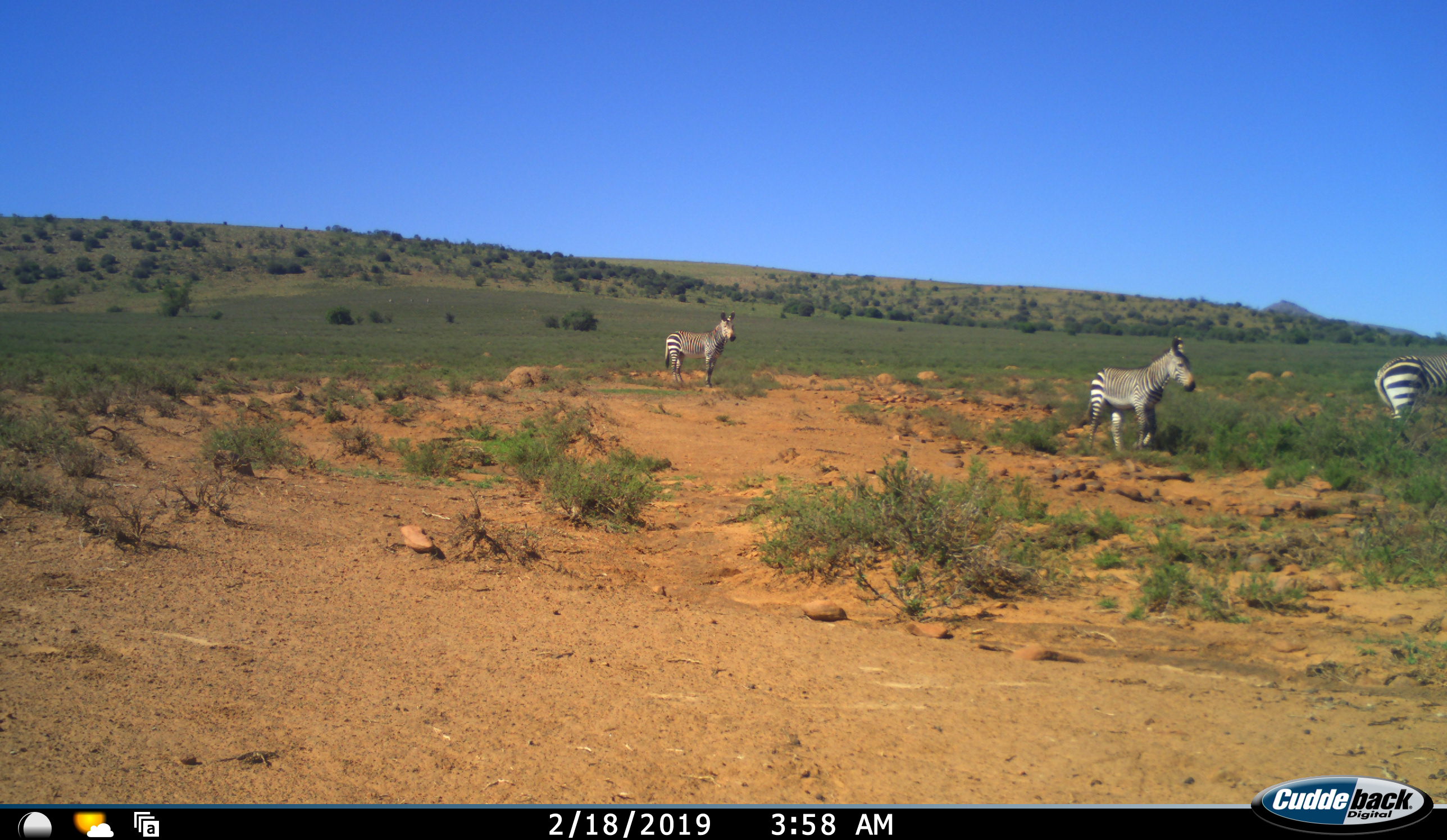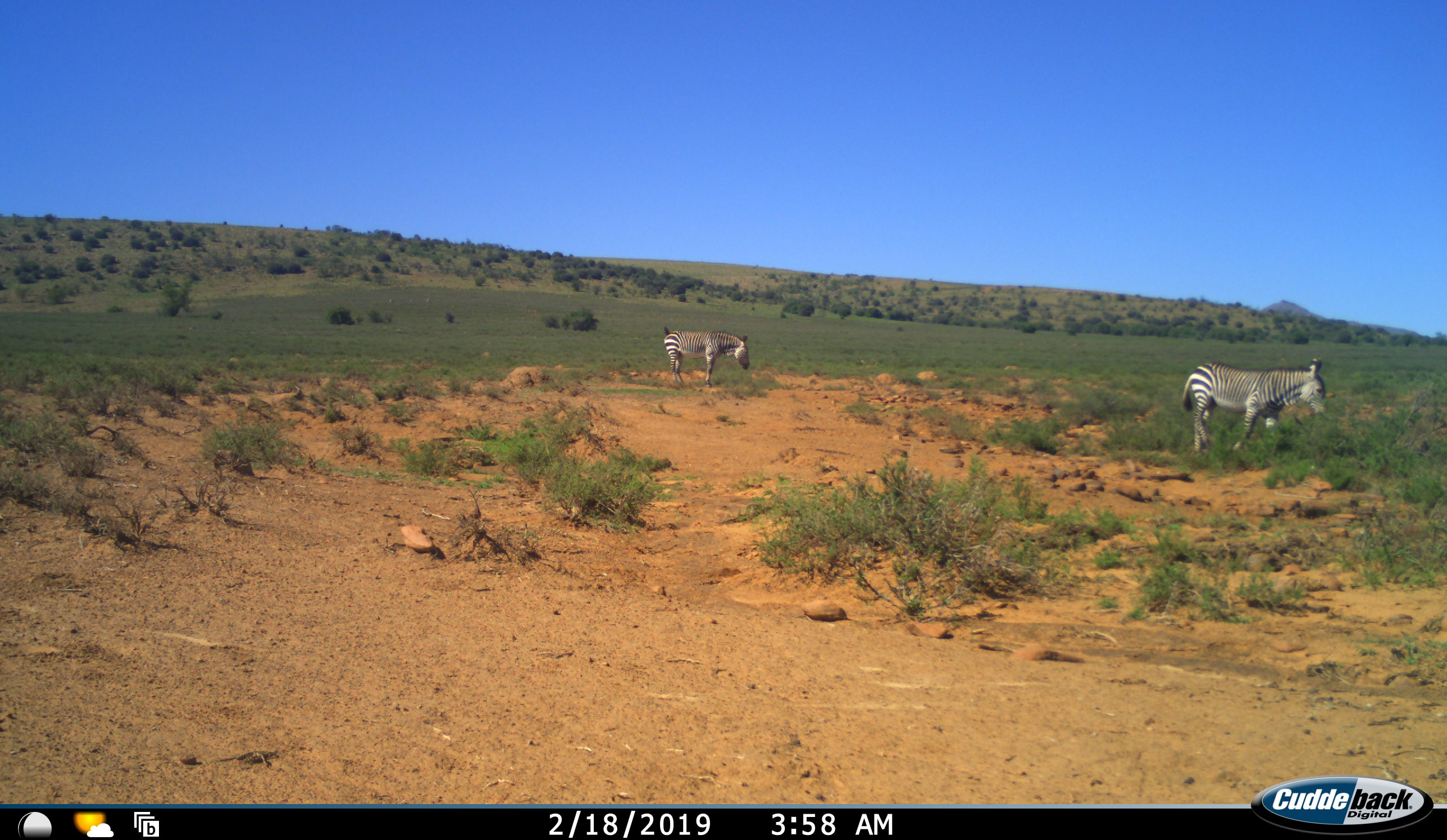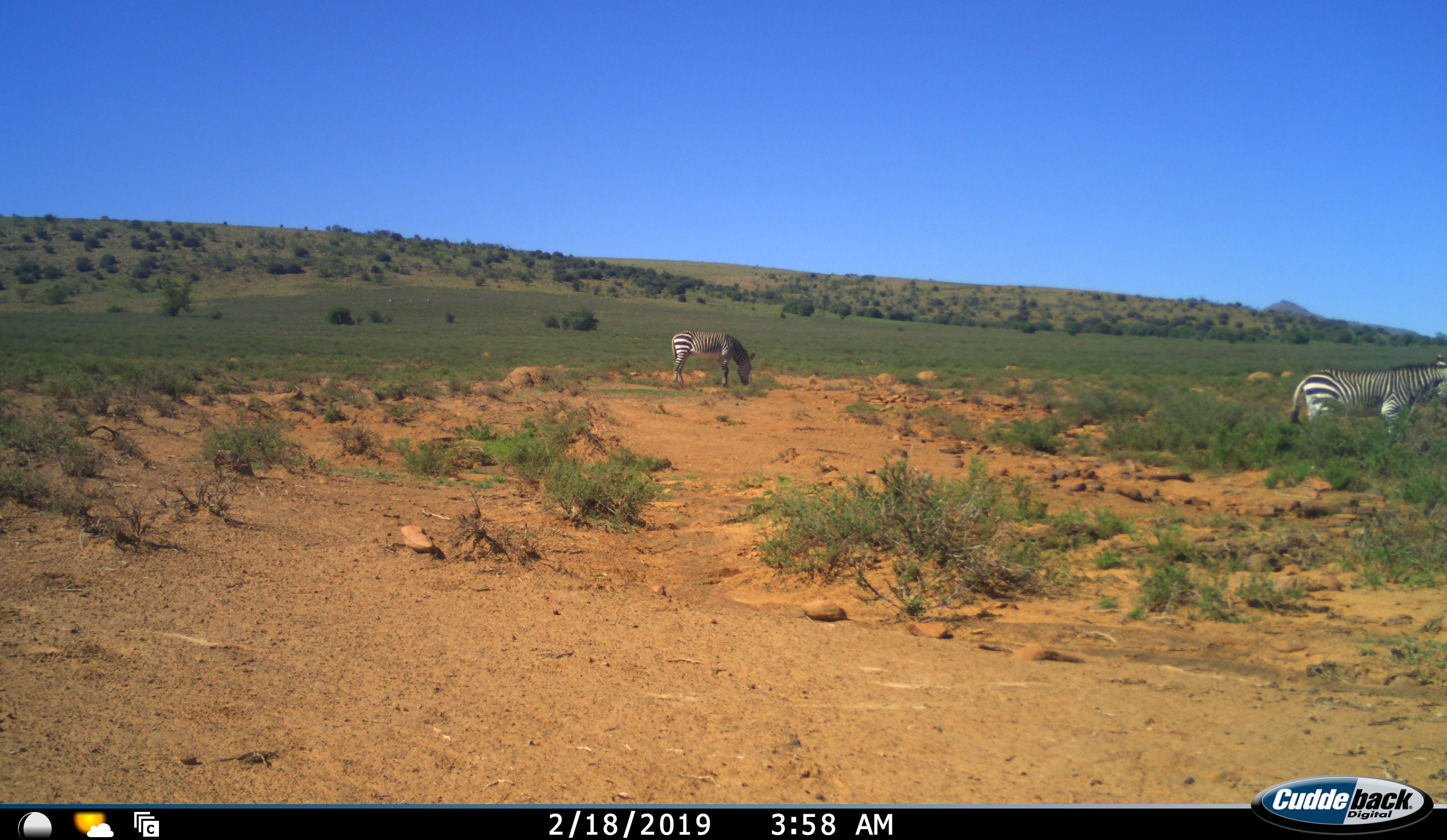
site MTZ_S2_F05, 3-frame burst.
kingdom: Animalia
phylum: Chordata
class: Mammalia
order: Perissodactyla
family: Equidae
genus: Equus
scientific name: Equus zebra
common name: mountain zebra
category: zebramountain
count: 3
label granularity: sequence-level